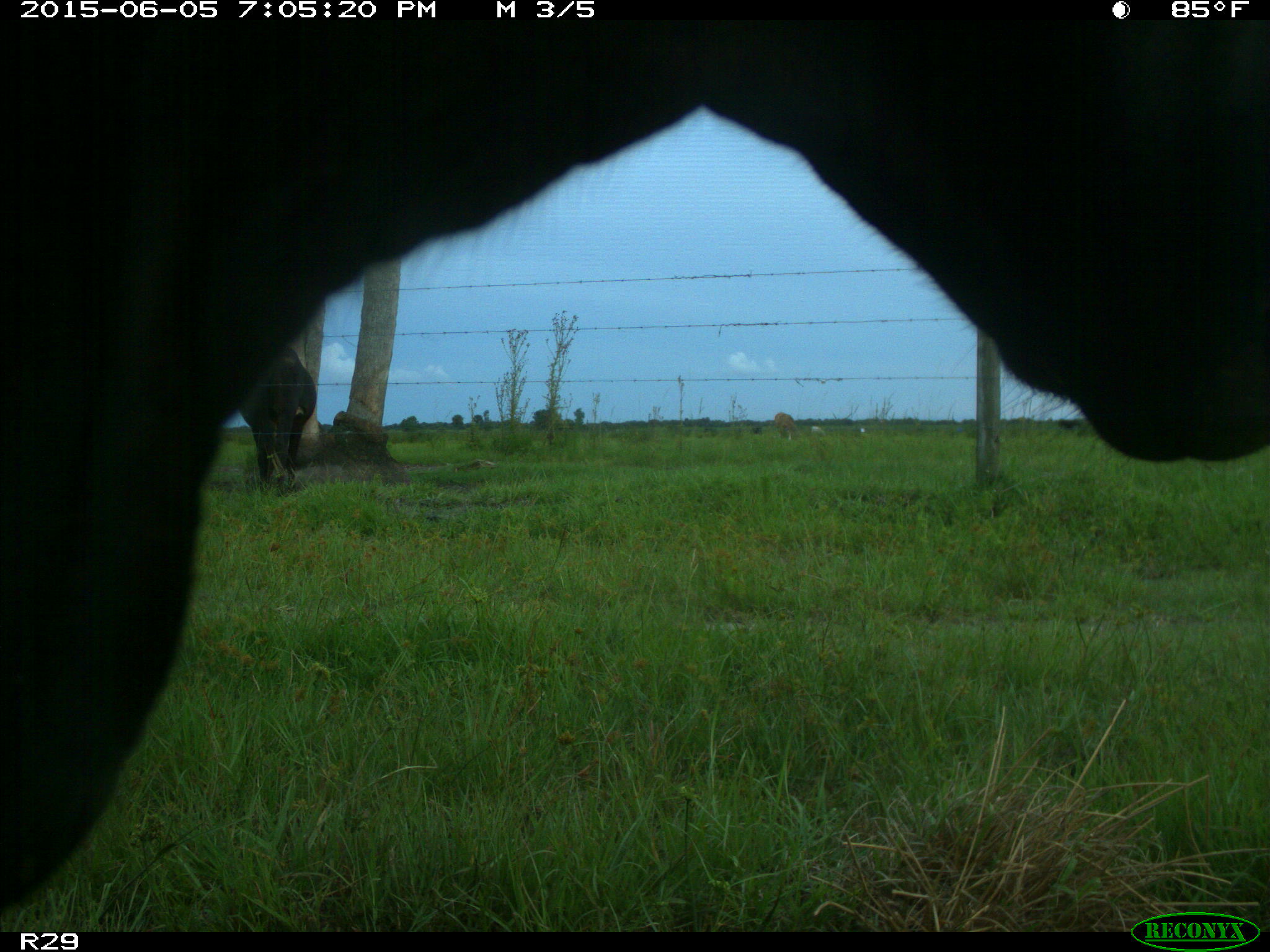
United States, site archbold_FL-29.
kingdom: Animalia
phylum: Chordata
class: Mammalia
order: Artiodactyla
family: Bovidae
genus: Bos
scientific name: Bos taurus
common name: domestic cow